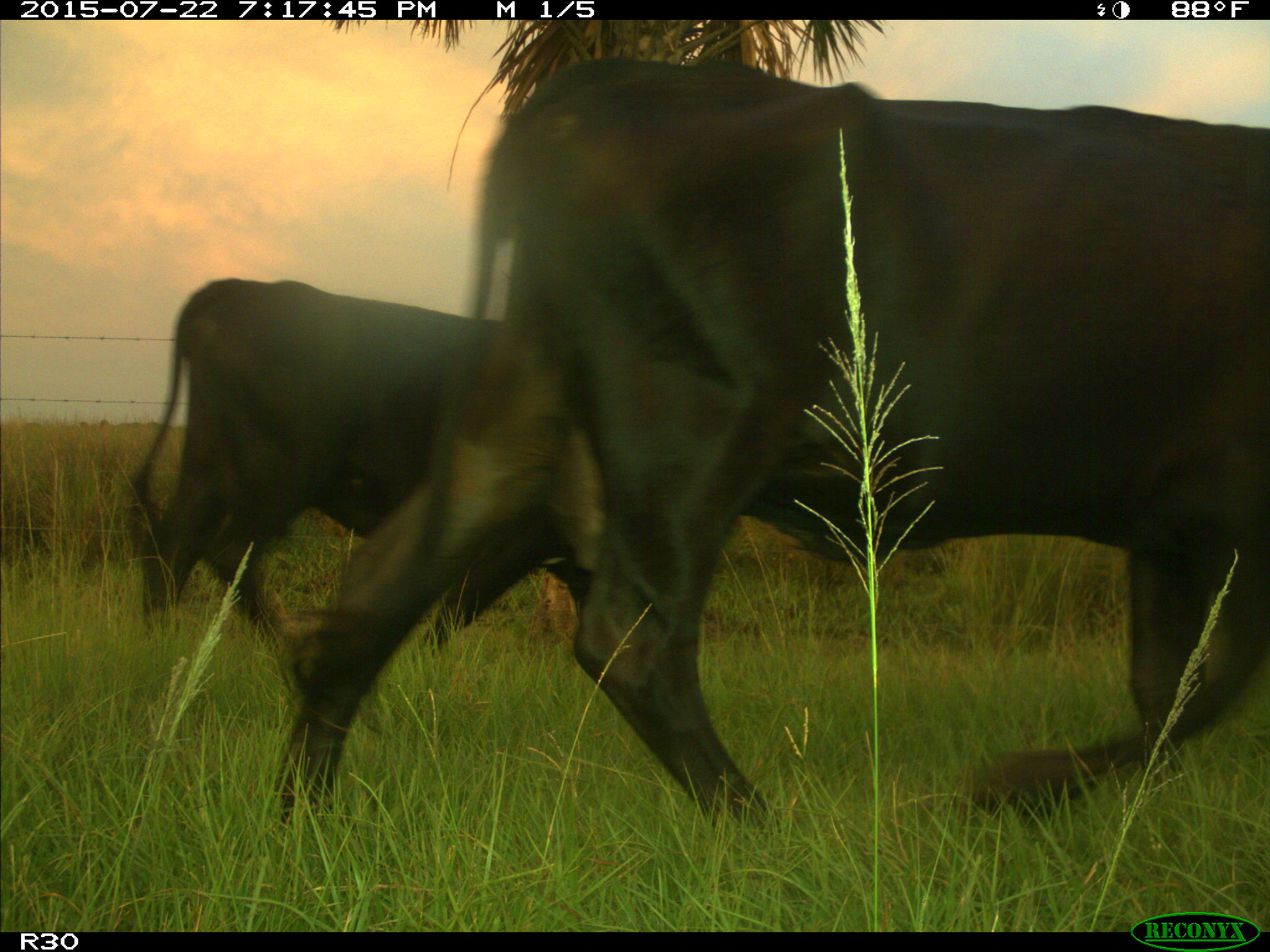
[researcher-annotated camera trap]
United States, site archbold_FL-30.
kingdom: Animalia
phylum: Chordata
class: Mammalia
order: Artiodactyla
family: Bovidae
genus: Bos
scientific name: Bos taurus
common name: domestic cow